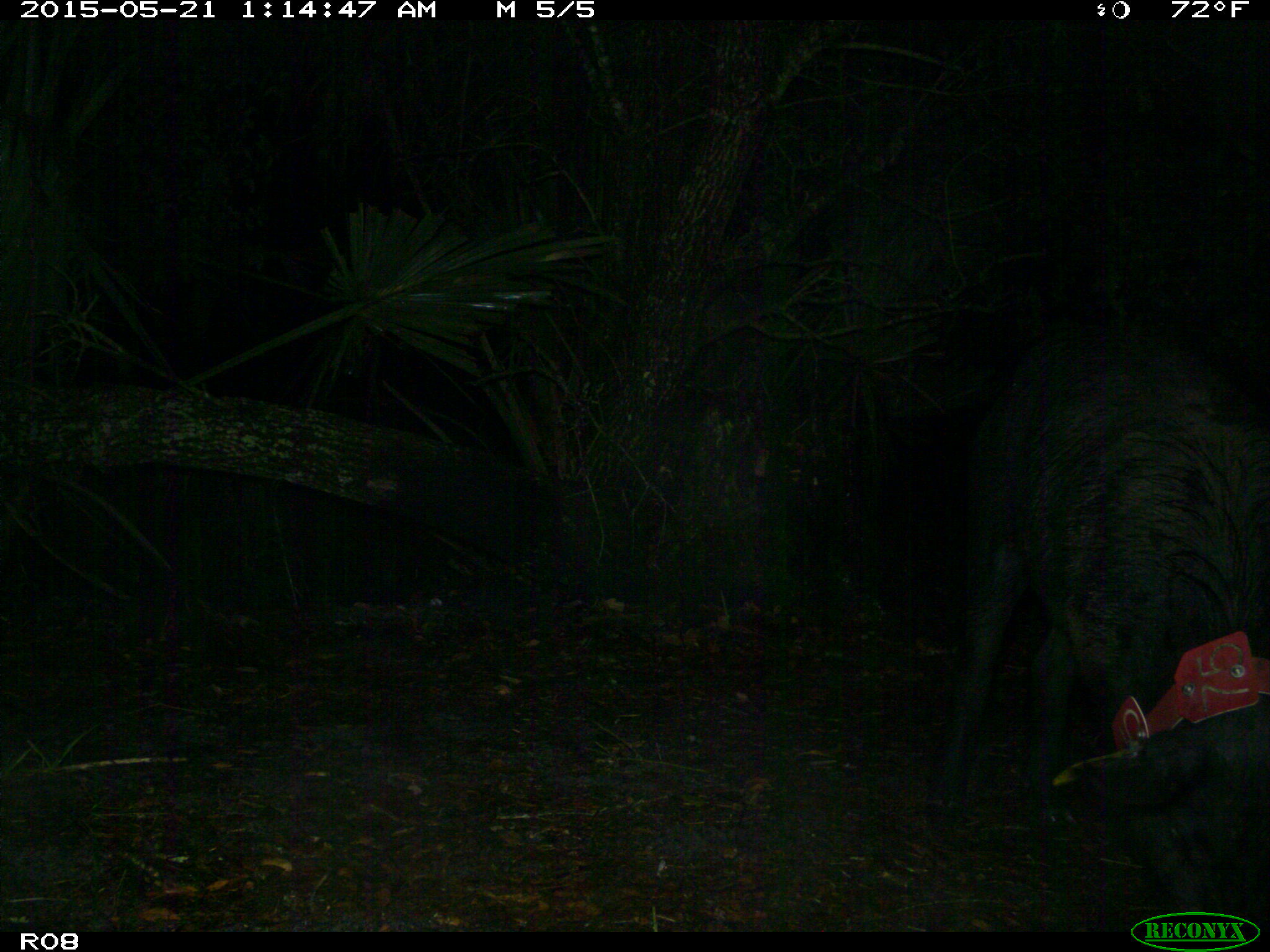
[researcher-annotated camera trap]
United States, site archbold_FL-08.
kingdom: Animalia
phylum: Chordata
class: Mammalia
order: Artiodactyla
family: Suidae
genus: Sus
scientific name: Sus scrofa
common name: wild boar